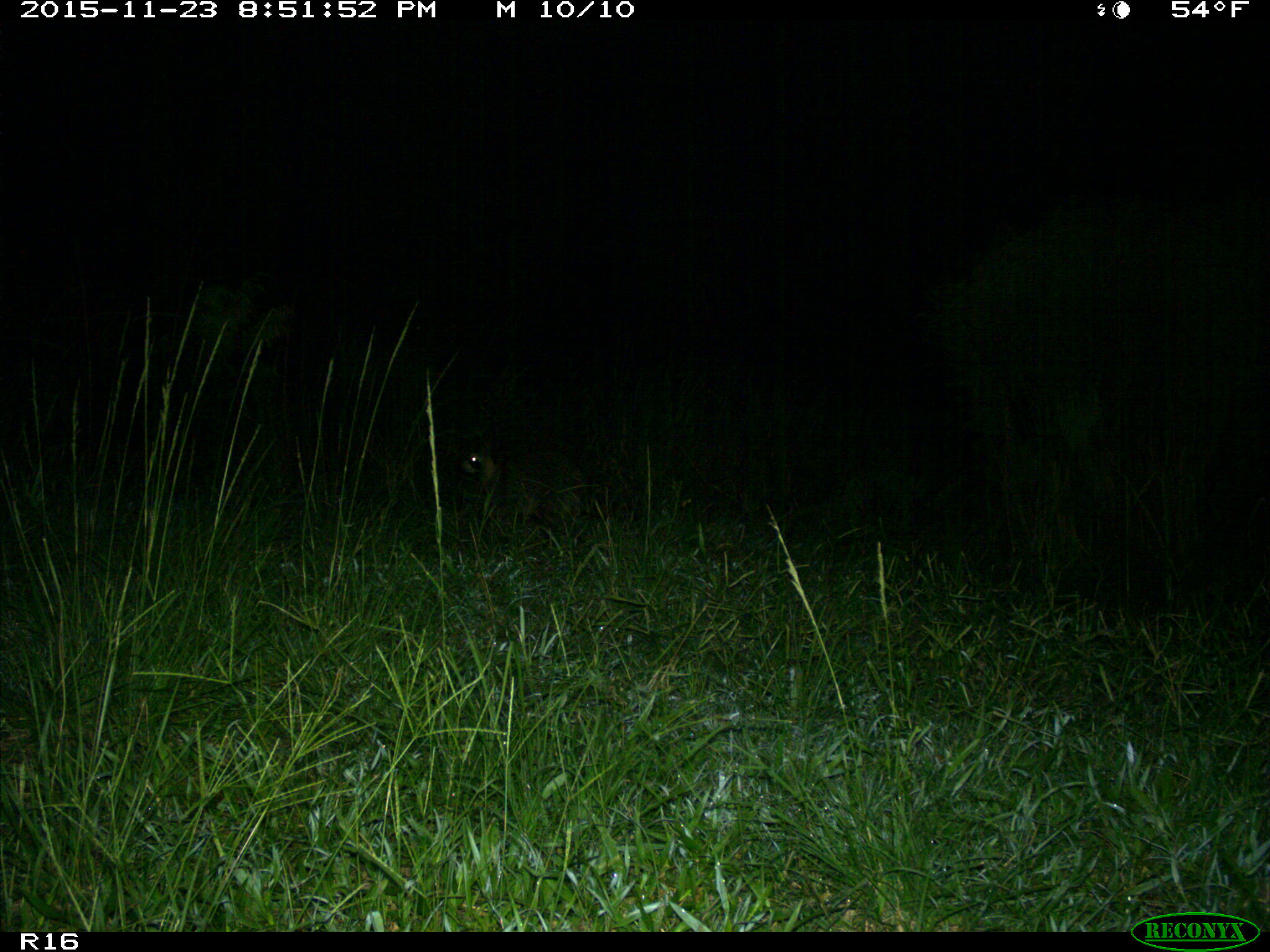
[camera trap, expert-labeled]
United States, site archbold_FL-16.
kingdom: Animalia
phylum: Chordata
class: Mammalia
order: Artiodactyla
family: Suidae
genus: Sus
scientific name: Sus scrofa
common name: wild boar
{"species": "Sus scrofa (wild boar)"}